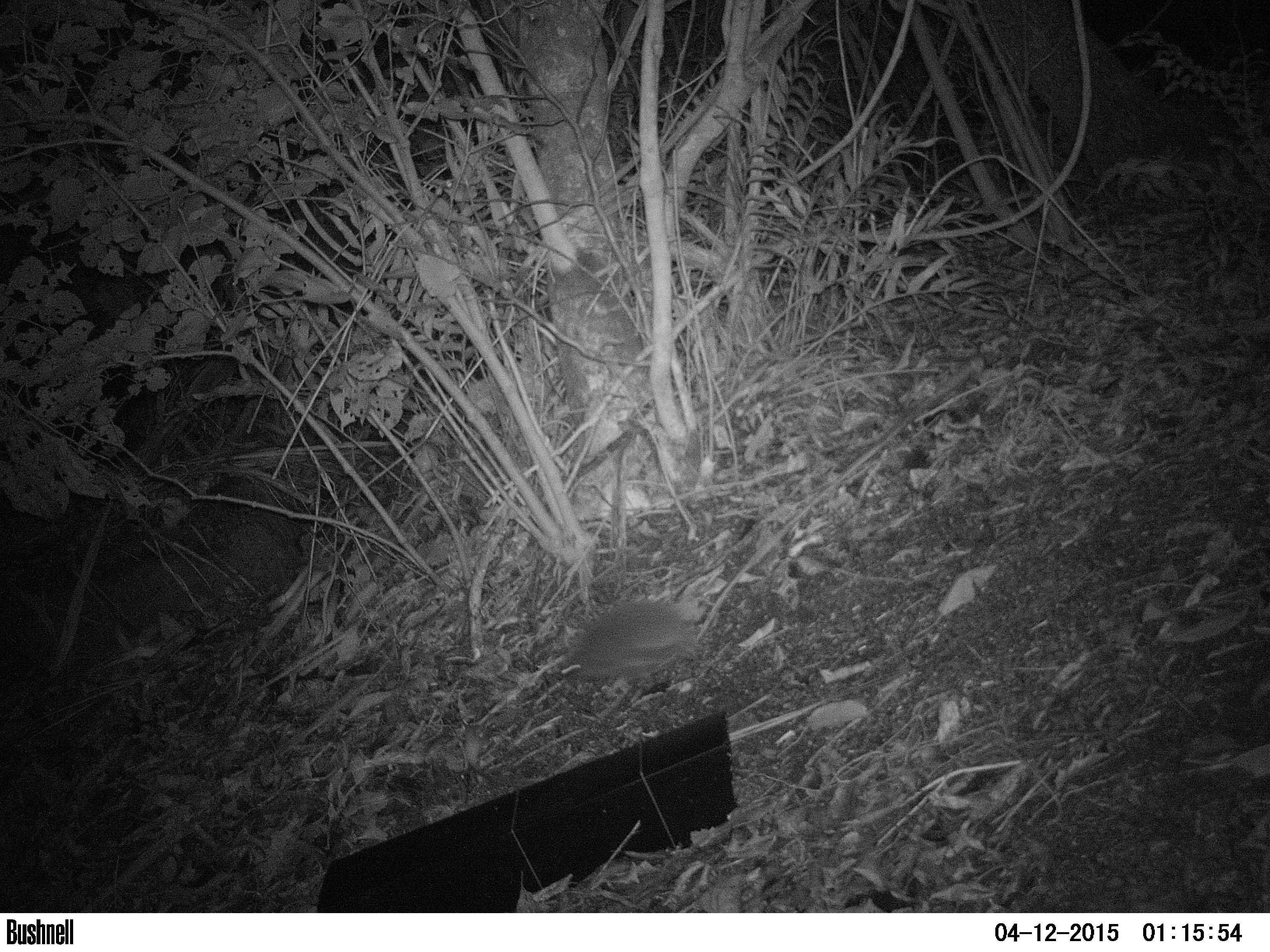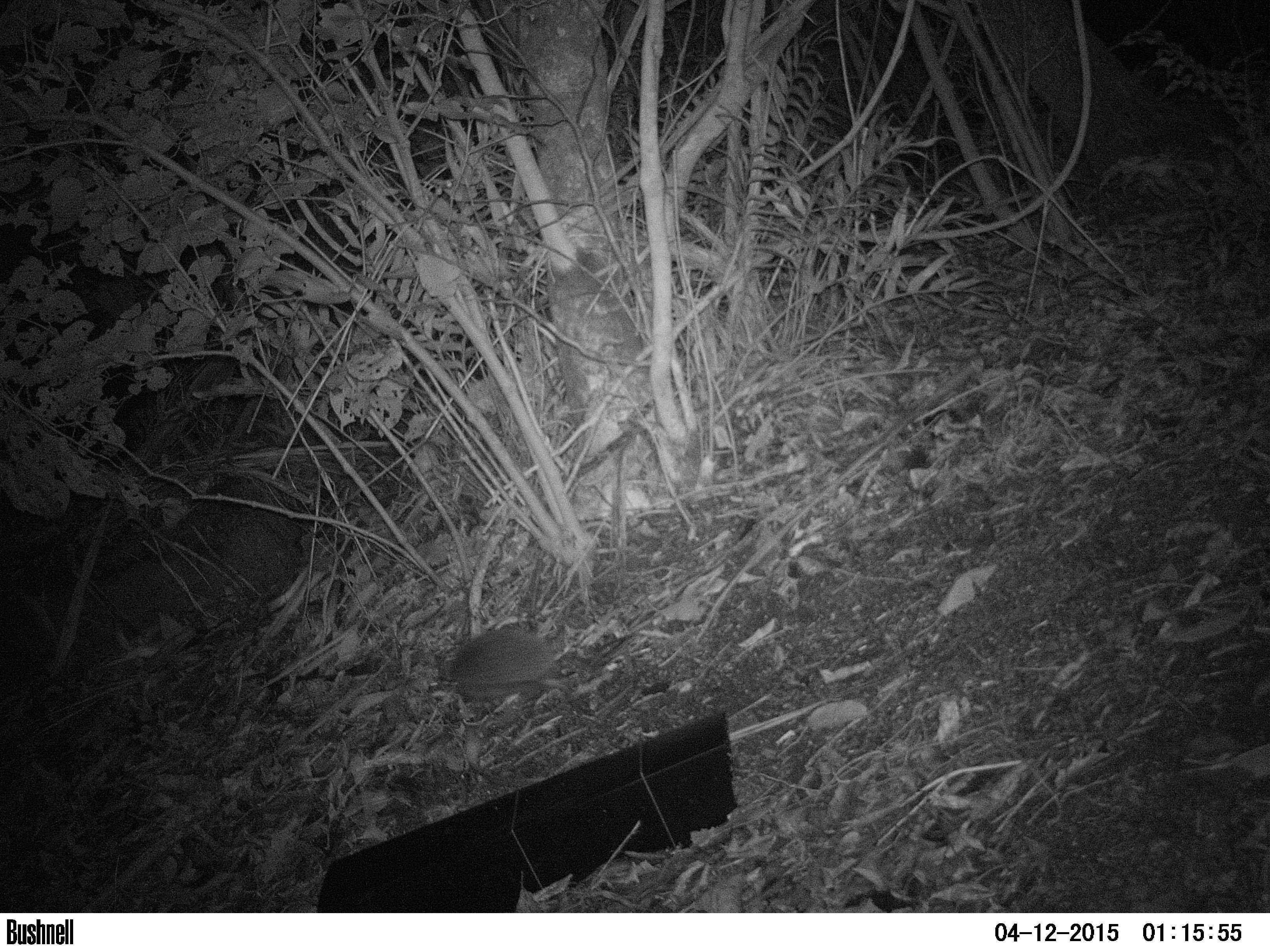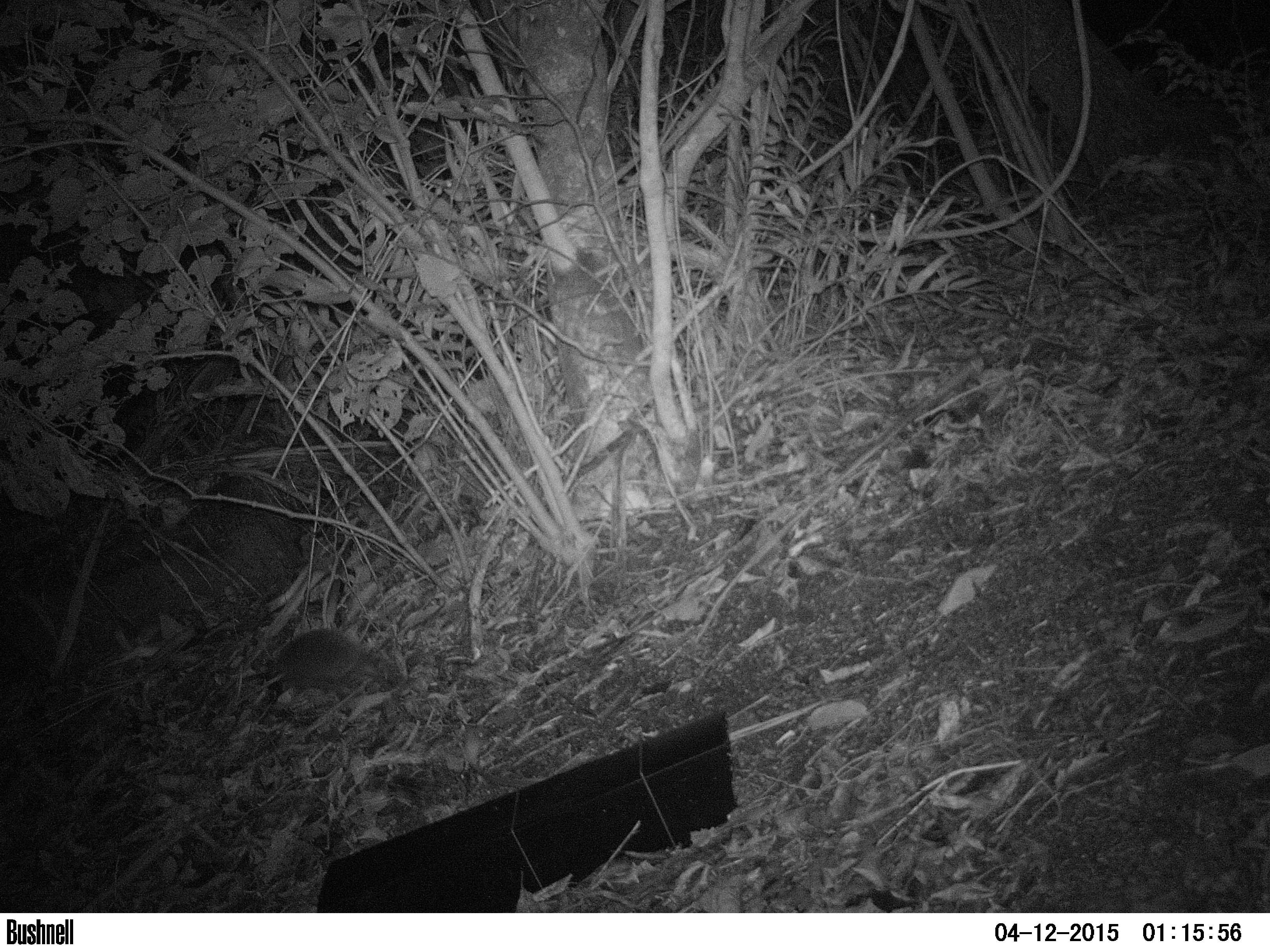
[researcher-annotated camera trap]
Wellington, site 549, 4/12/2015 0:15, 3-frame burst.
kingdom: Animalia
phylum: Chordata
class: Mammalia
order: Eulipotyphla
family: Erinaceidae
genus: Erinaceus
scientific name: Erinaceus europaeus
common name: hedgehog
Hedgehog (Erinaceus europaeus).